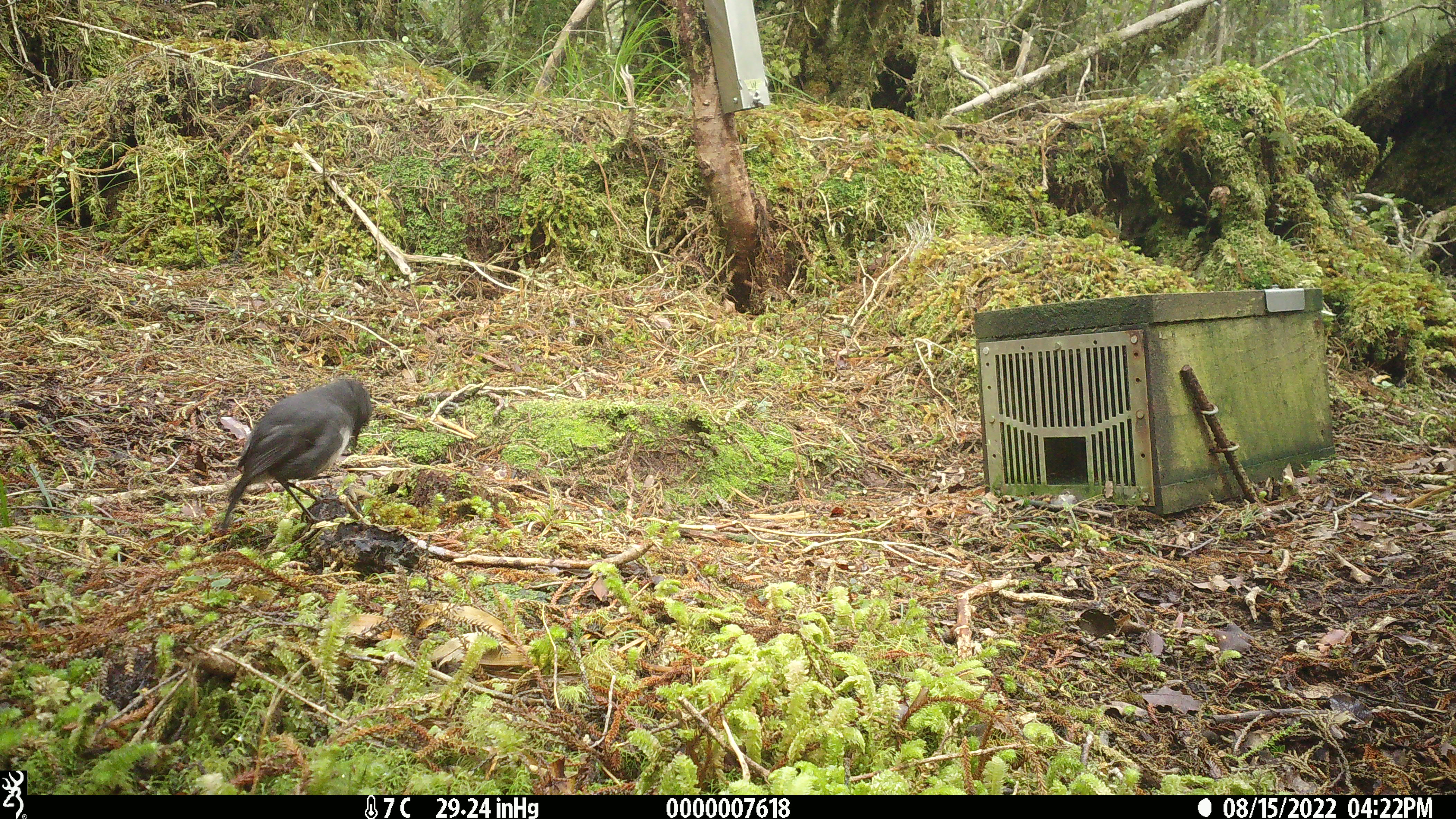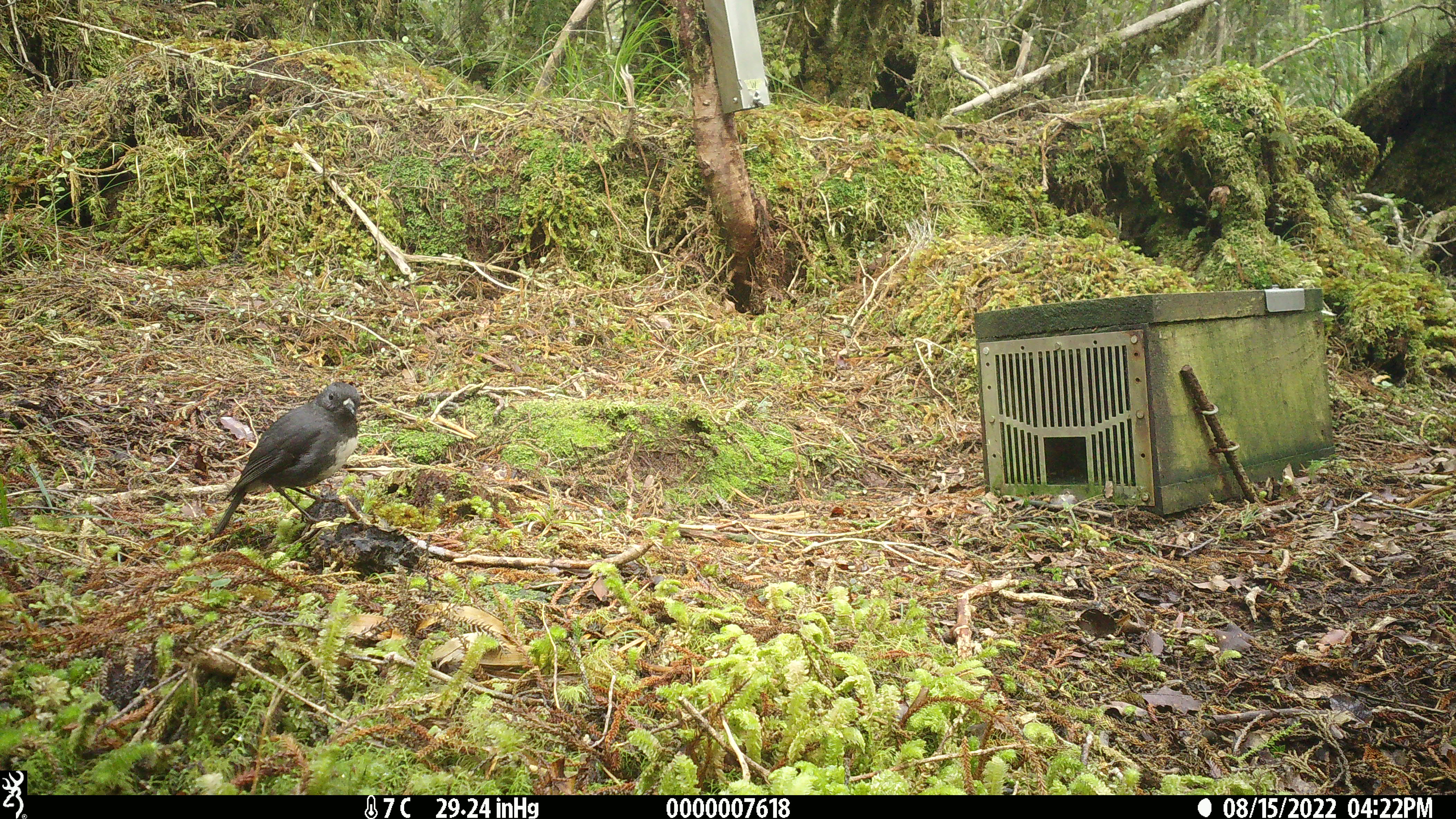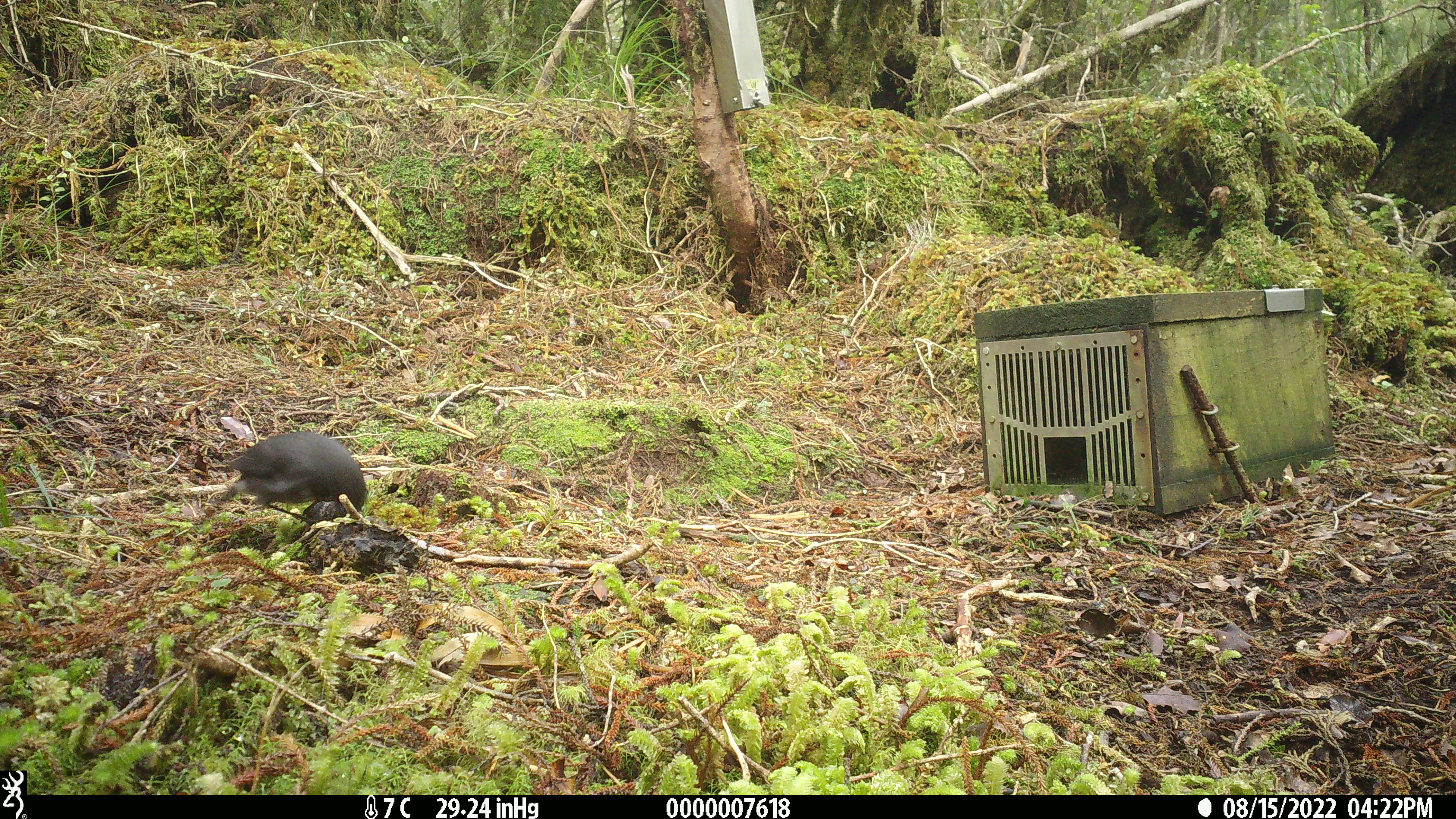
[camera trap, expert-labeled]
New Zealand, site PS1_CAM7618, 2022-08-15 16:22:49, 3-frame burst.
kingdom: Animalia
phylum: Chordata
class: Aves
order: Passeriformes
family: Petroicidae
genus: Petroica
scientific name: Petroica australis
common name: new zealand robin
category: robin